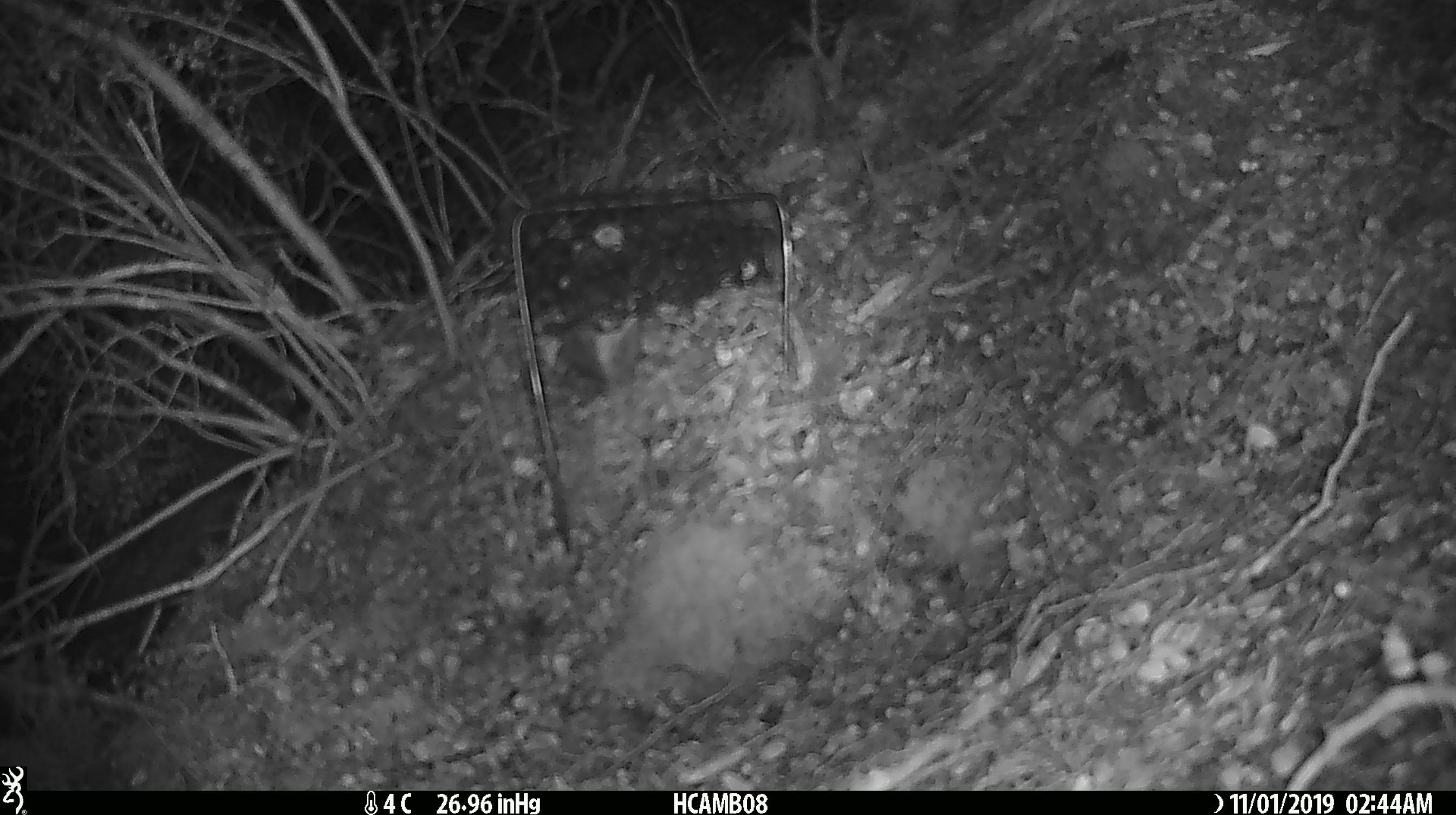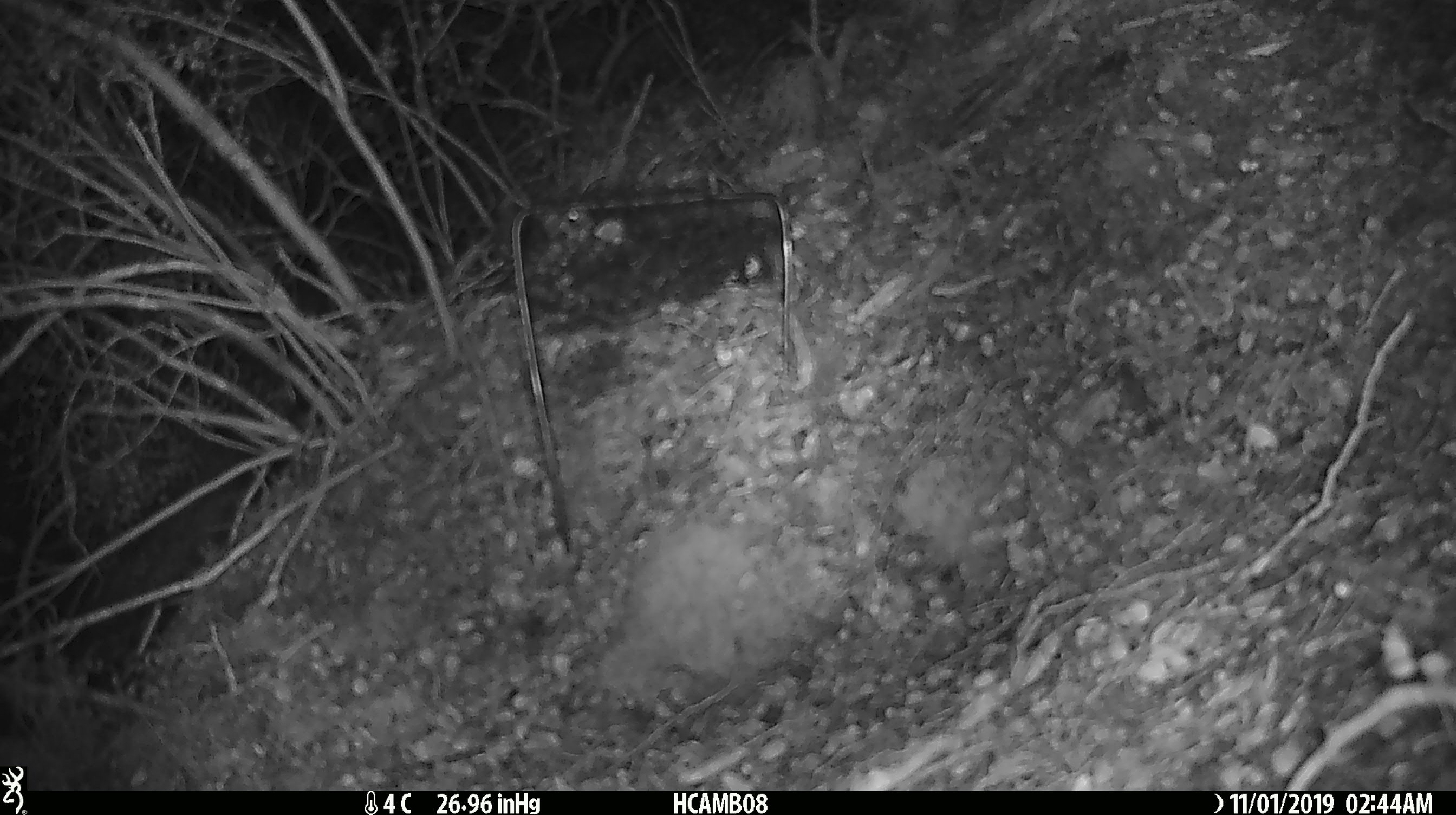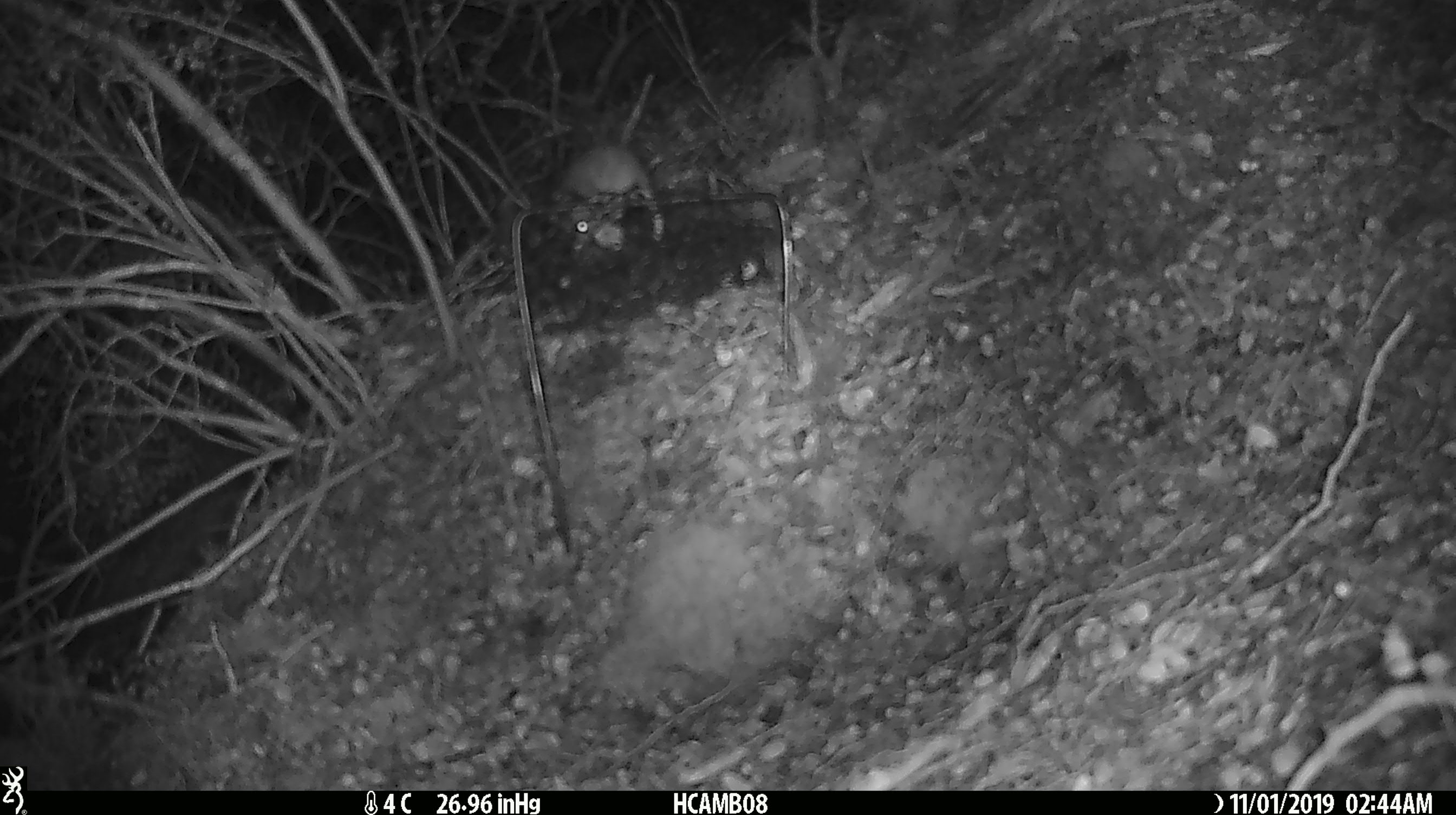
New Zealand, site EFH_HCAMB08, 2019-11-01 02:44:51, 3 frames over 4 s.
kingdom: Animalia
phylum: Chordata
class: Mammalia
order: Rodentia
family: Muridae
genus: Mus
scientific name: Mus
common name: mouse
Mouse (Mus).